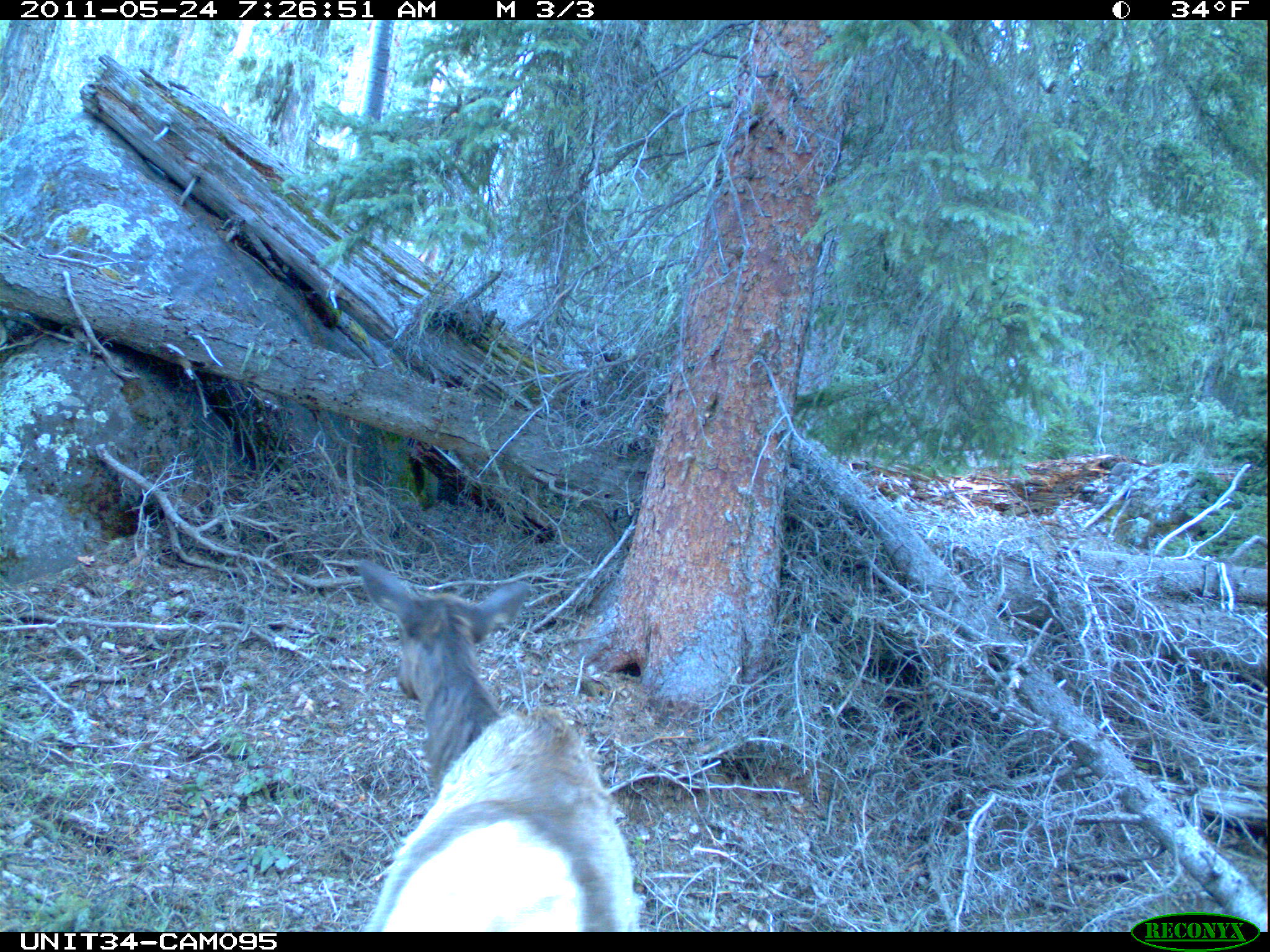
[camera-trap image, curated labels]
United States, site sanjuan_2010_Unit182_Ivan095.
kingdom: Animalia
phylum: Chordata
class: Mammalia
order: Artiodactyla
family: Cervidae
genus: Cervus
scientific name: Cervus elaphus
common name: red deer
Cervus elaphus (red deer).